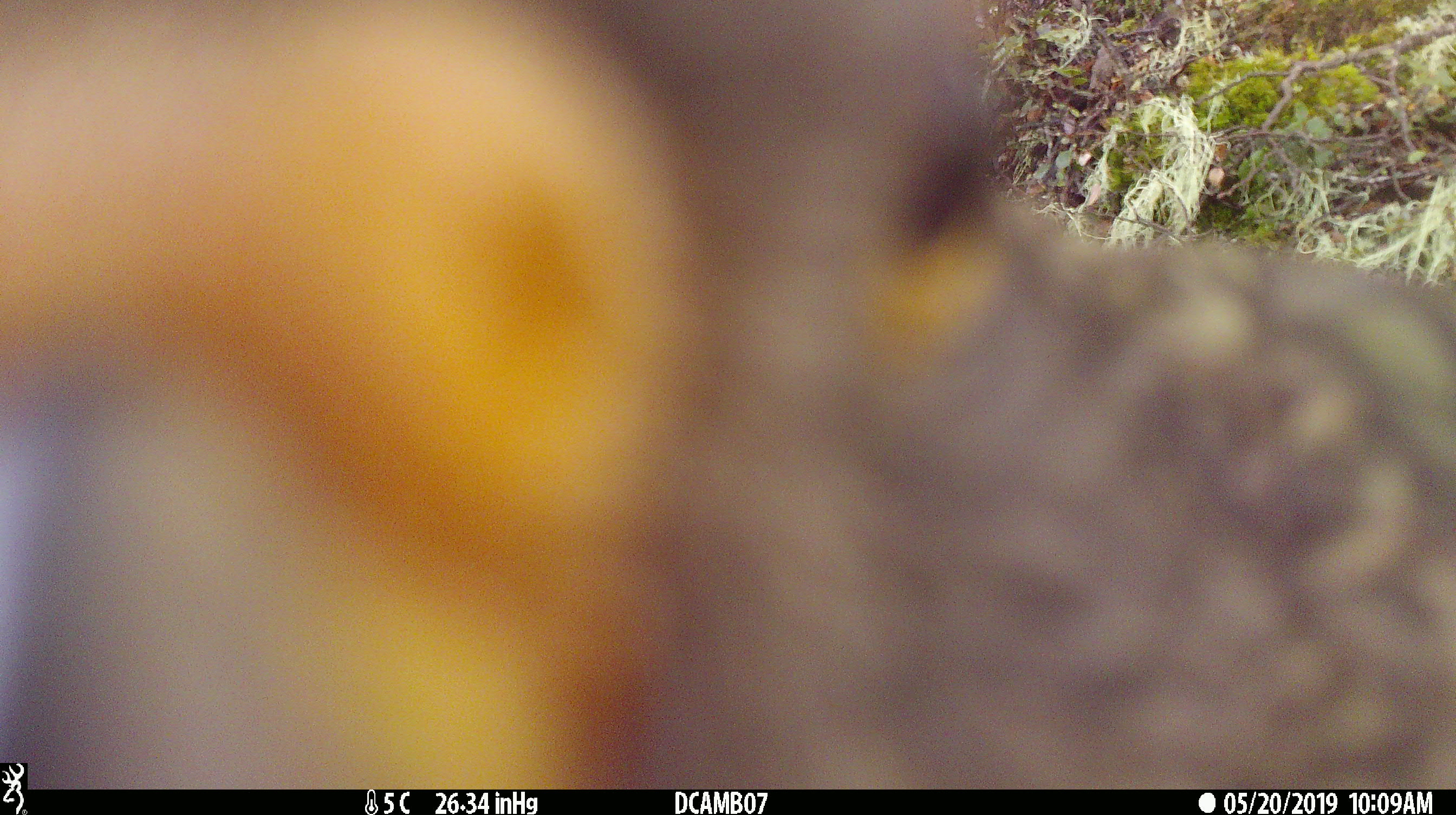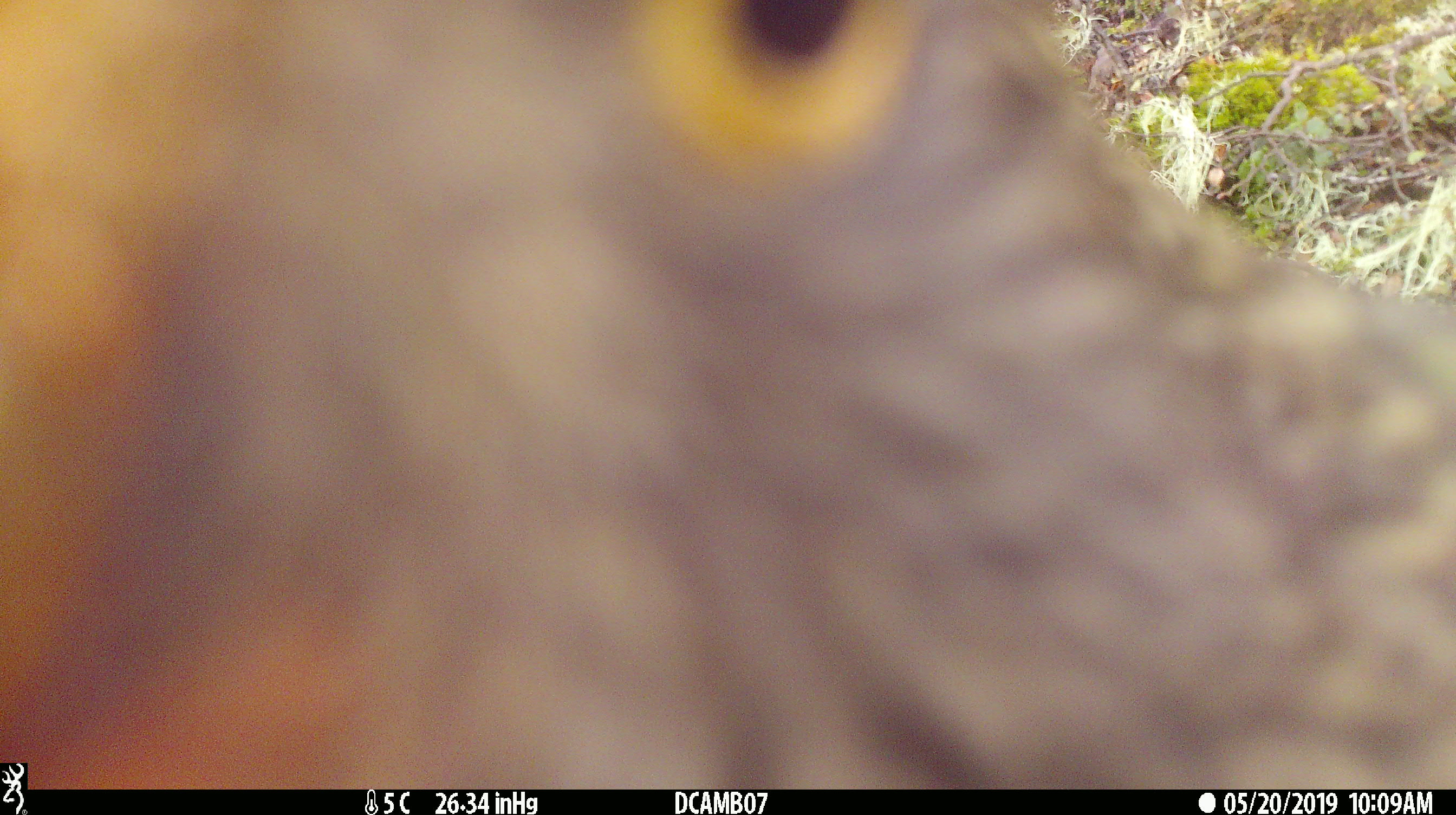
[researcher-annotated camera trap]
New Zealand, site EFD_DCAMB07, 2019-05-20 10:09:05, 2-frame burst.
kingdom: Animalia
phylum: Chordata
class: Aves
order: Psittaciformes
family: Strigopidae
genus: Nestor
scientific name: Nestor notabilis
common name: kea